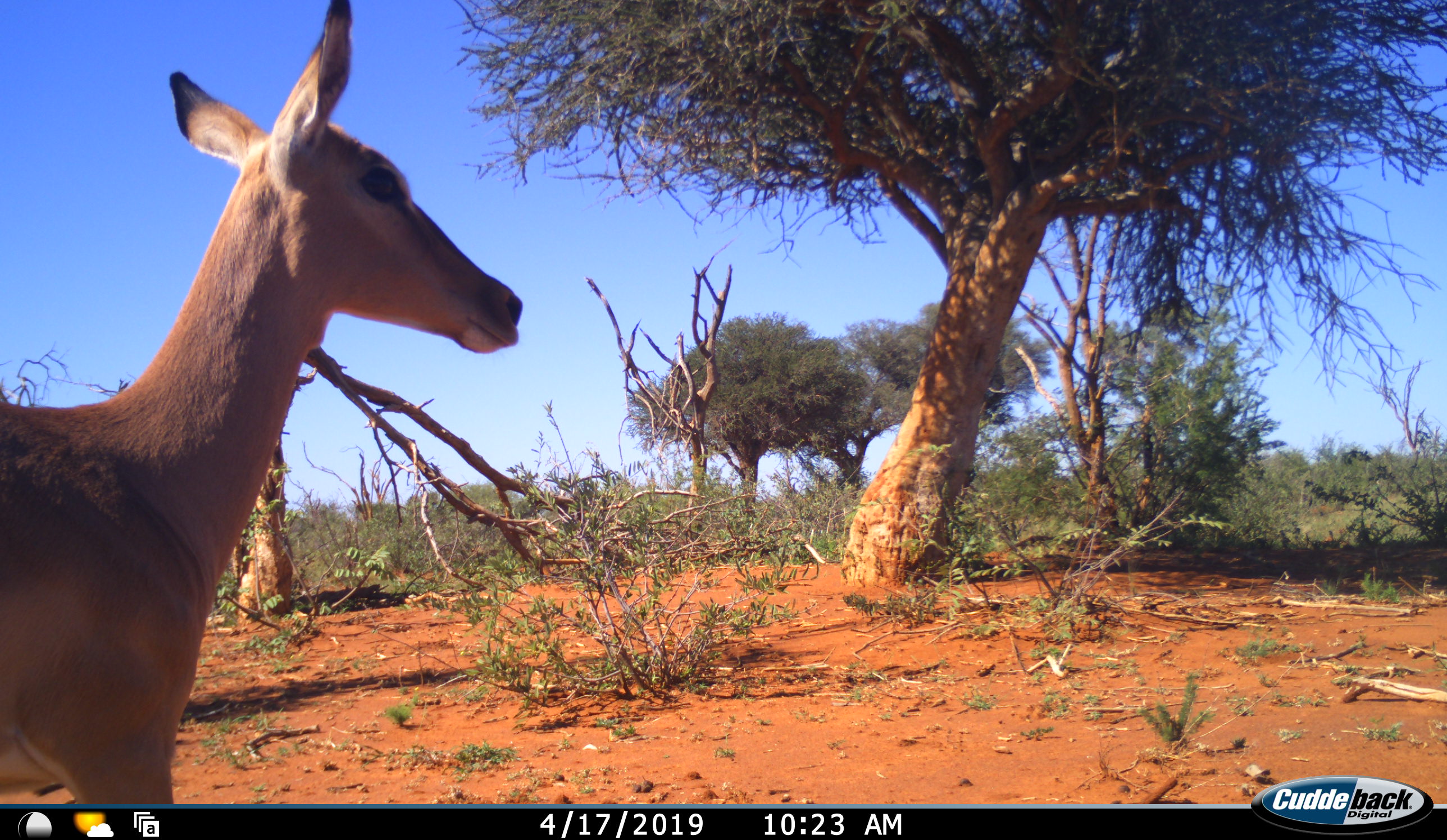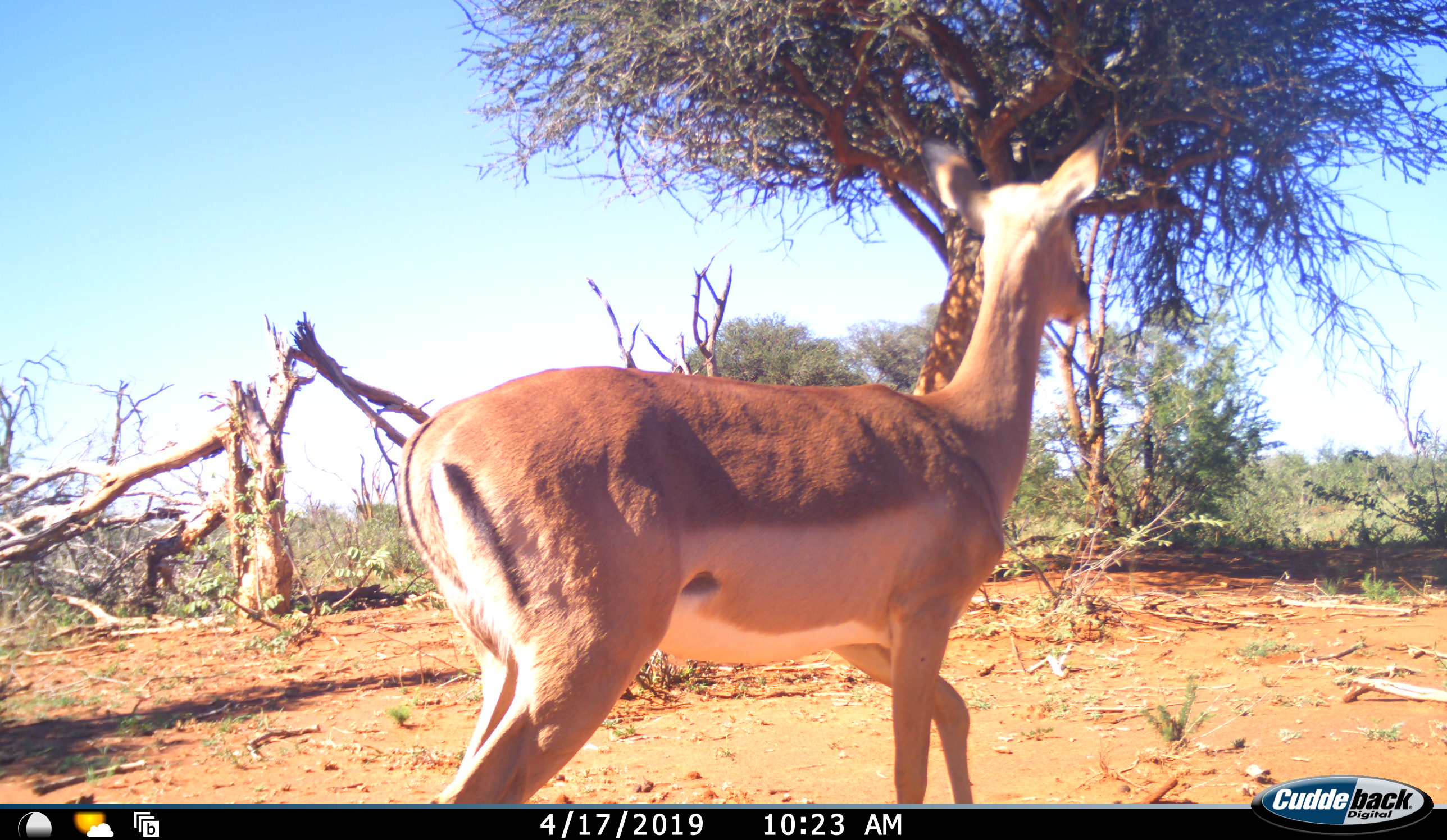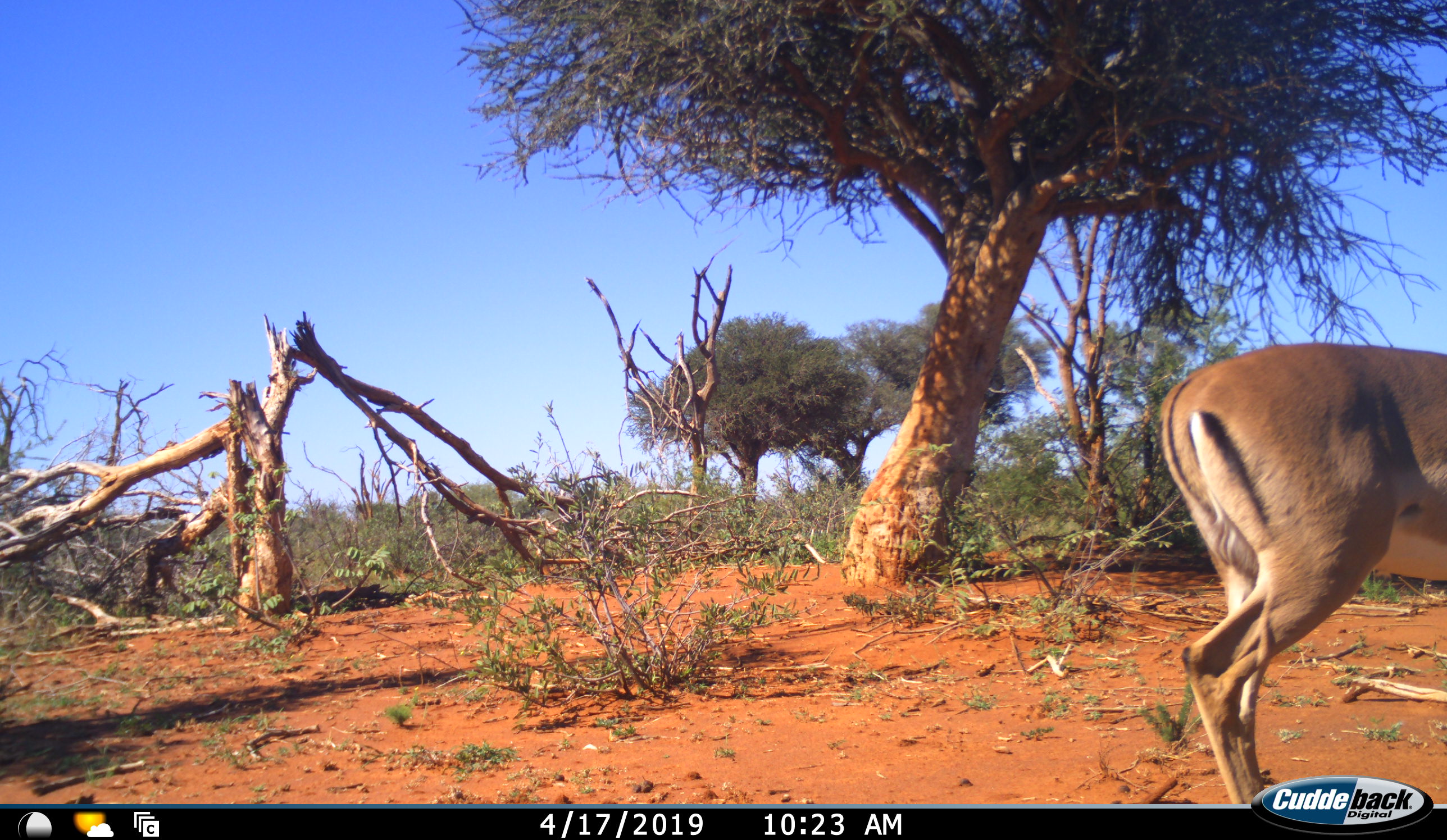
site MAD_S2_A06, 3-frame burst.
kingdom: Animalia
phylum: Chordata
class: Mammalia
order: Artiodactyla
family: Bovidae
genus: Aepyceros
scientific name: Aepyceros melampus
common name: impala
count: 1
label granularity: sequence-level